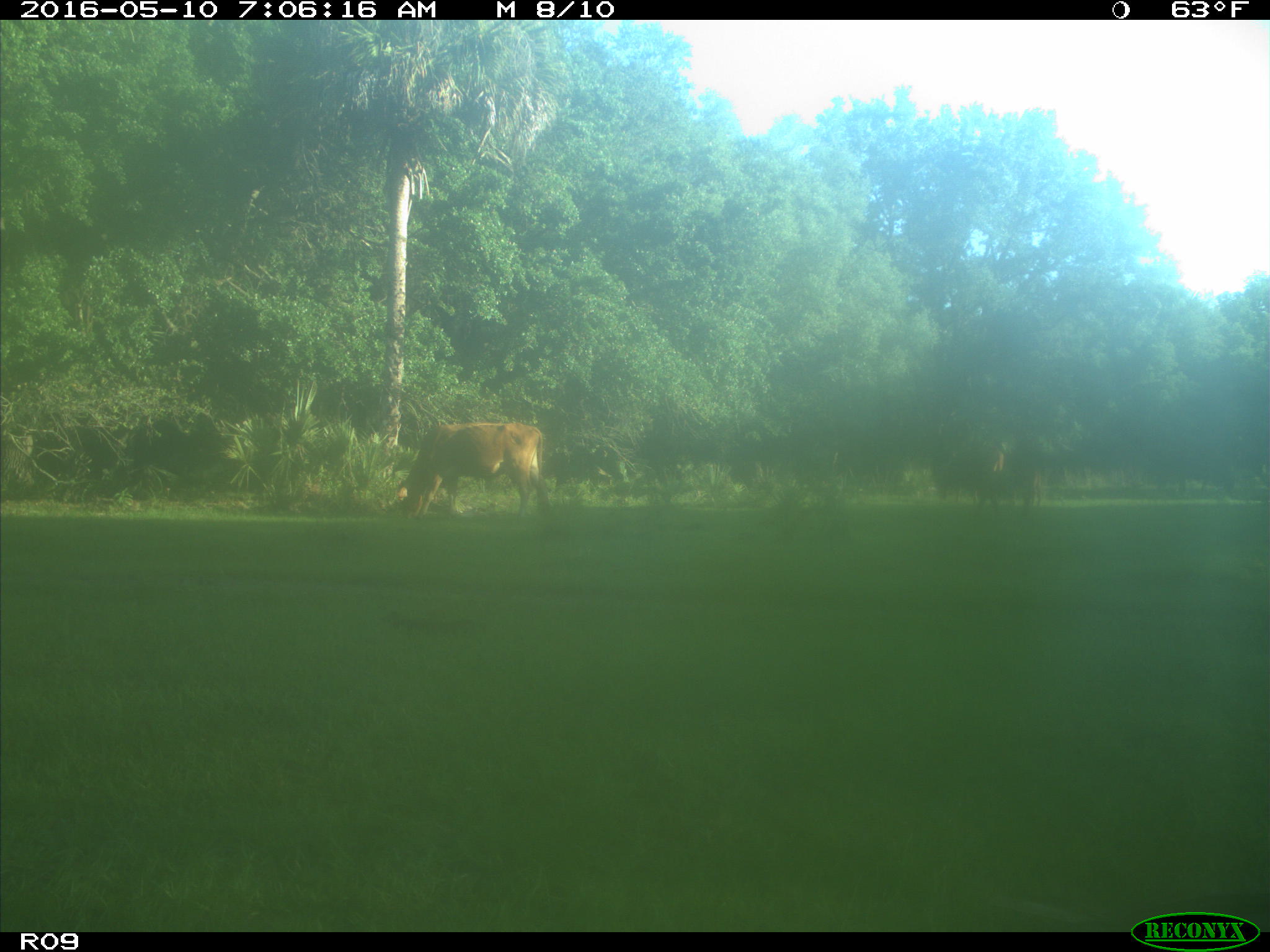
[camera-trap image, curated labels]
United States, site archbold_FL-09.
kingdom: Animalia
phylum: Chordata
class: Mammalia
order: Artiodactyla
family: Bovidae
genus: Bos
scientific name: Bos taurus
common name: domestic cow